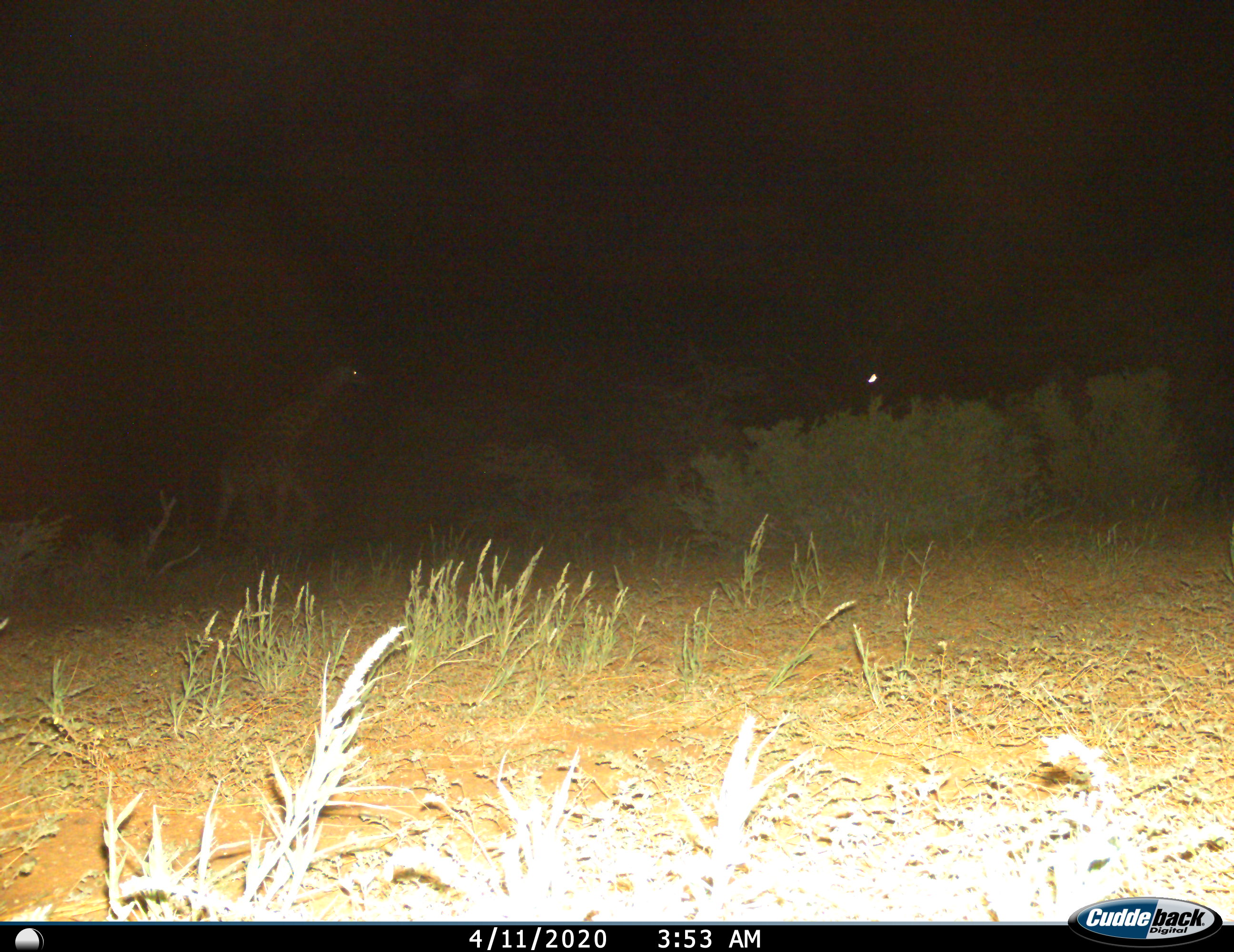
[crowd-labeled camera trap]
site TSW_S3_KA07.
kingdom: Animalia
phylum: Chordata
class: Mammalia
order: Artiodactyla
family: Giraffidae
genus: Giraffa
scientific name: Giraffa camelopardalis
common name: giraffe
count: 1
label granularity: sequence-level